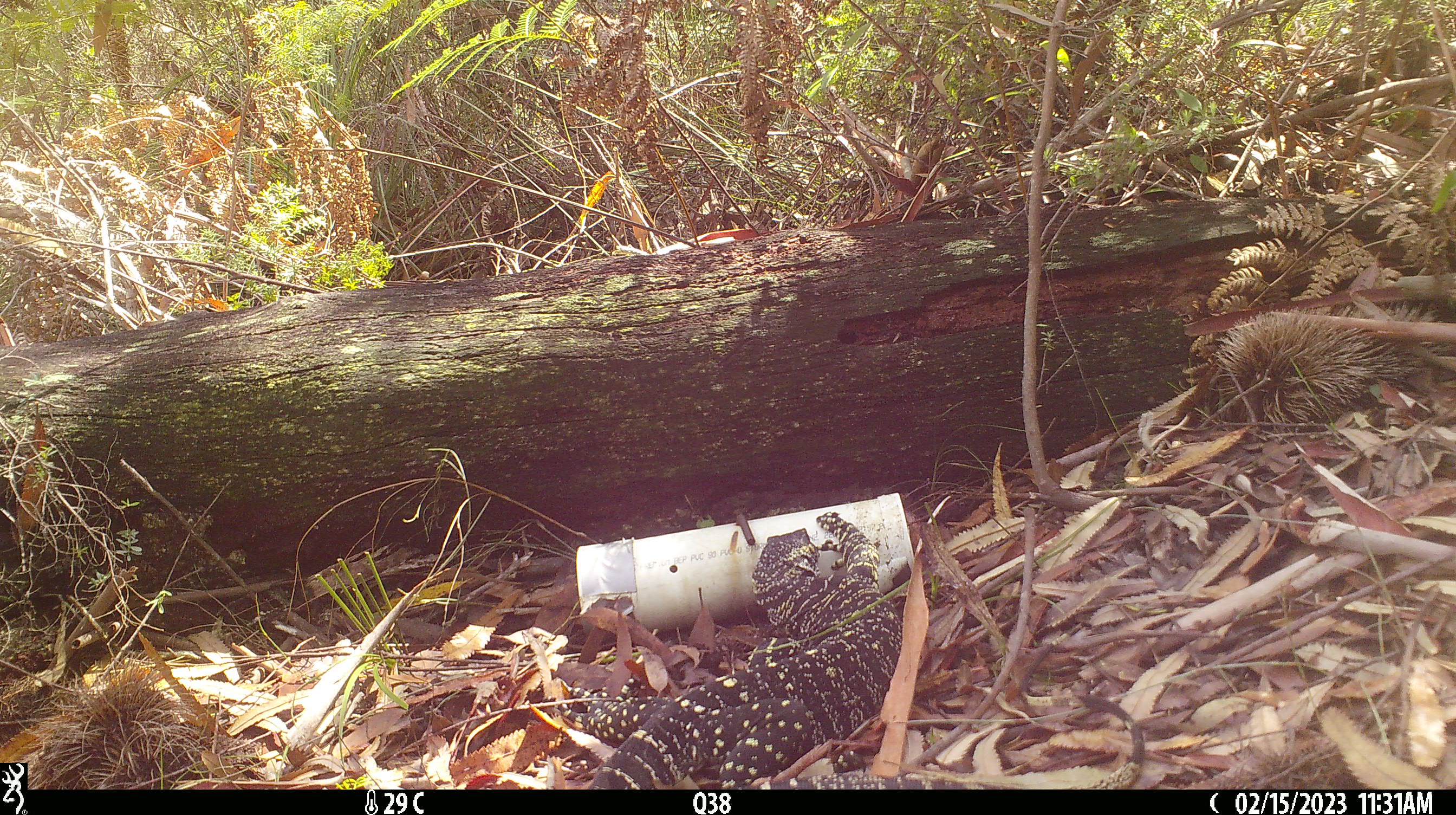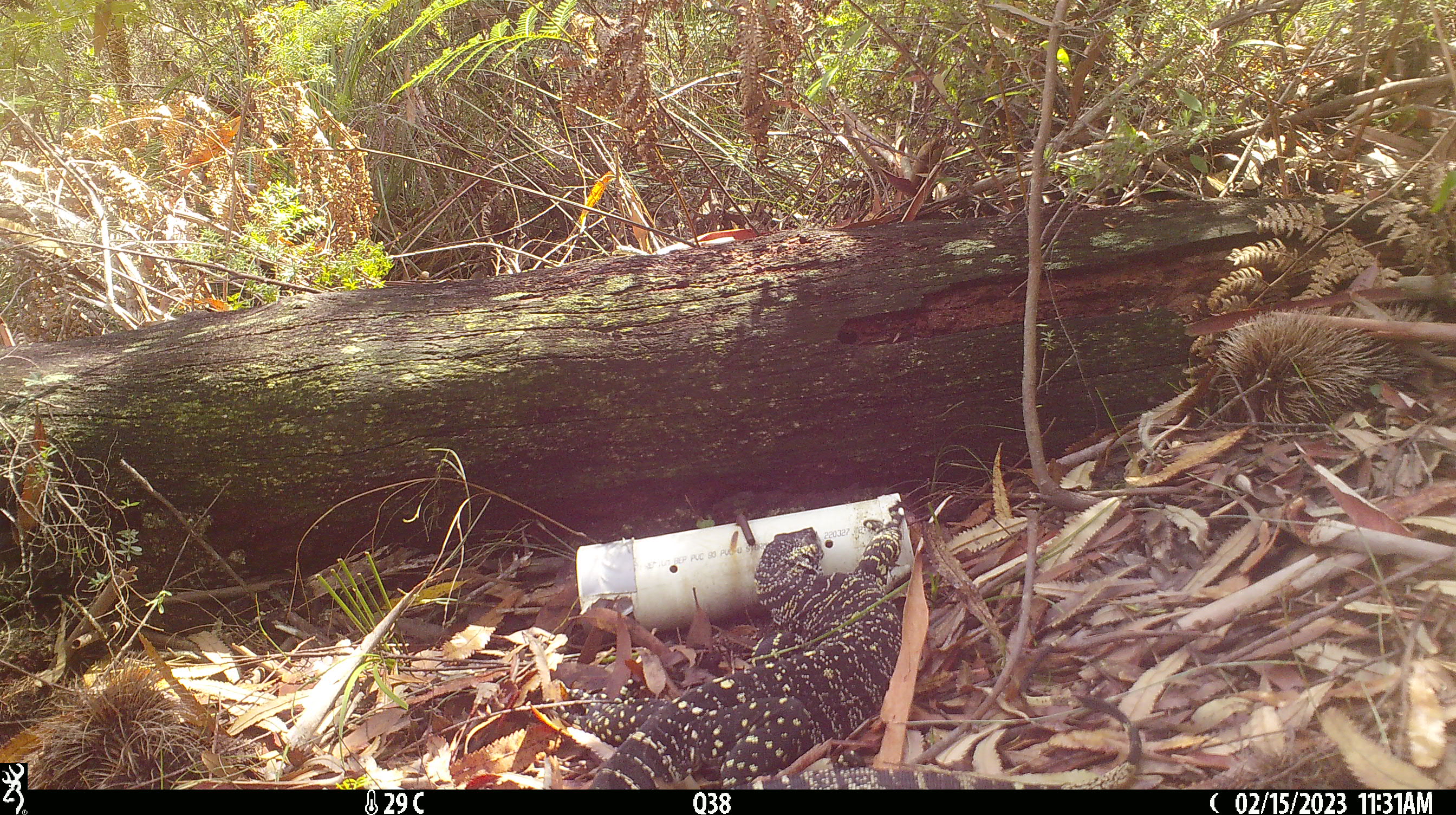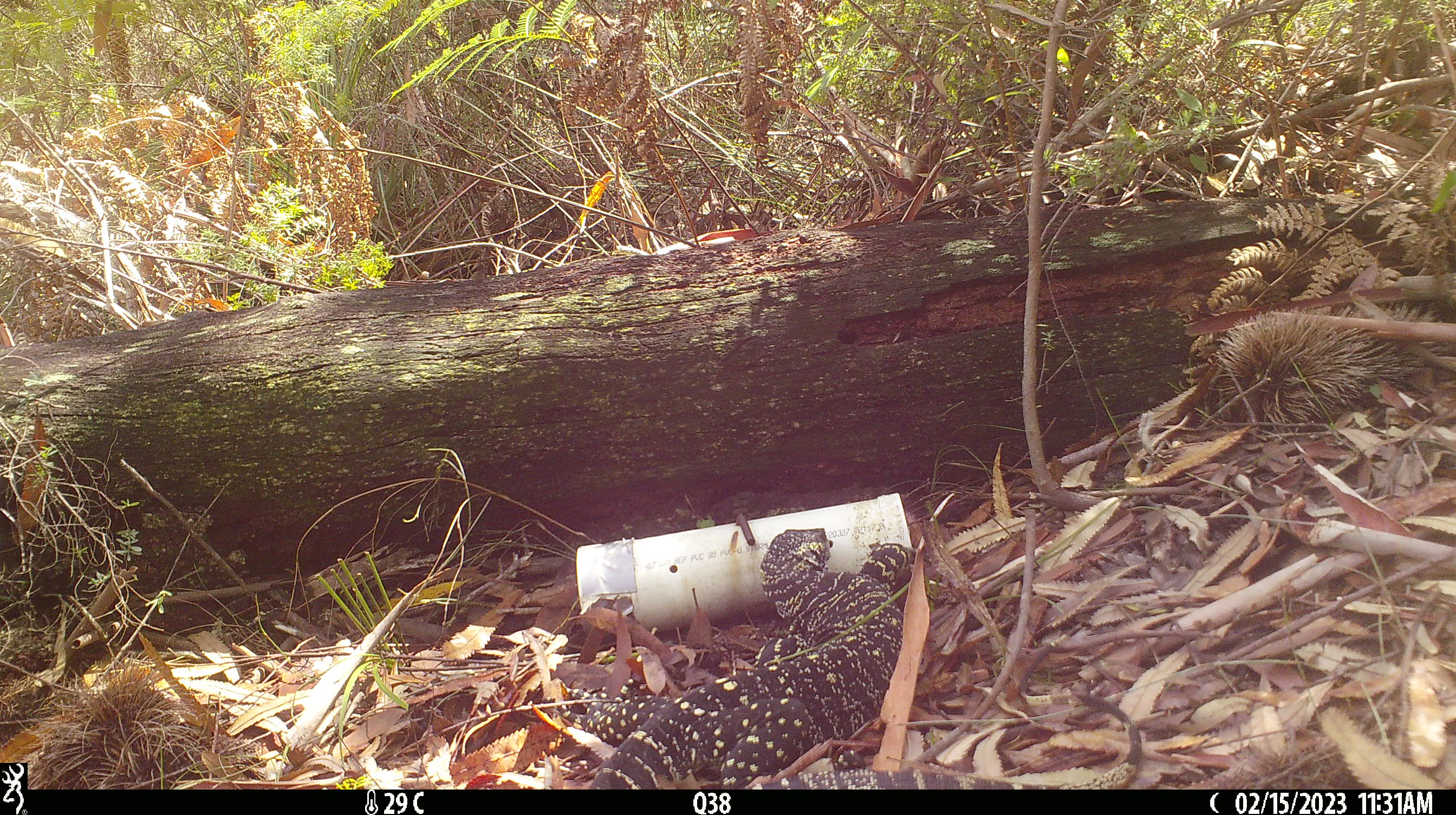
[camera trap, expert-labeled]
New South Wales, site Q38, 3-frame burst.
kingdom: Animalia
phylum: Chordata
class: Reptilia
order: Squamata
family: Varanidae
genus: Varanus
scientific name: Varanus varius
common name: lace monitor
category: goanna